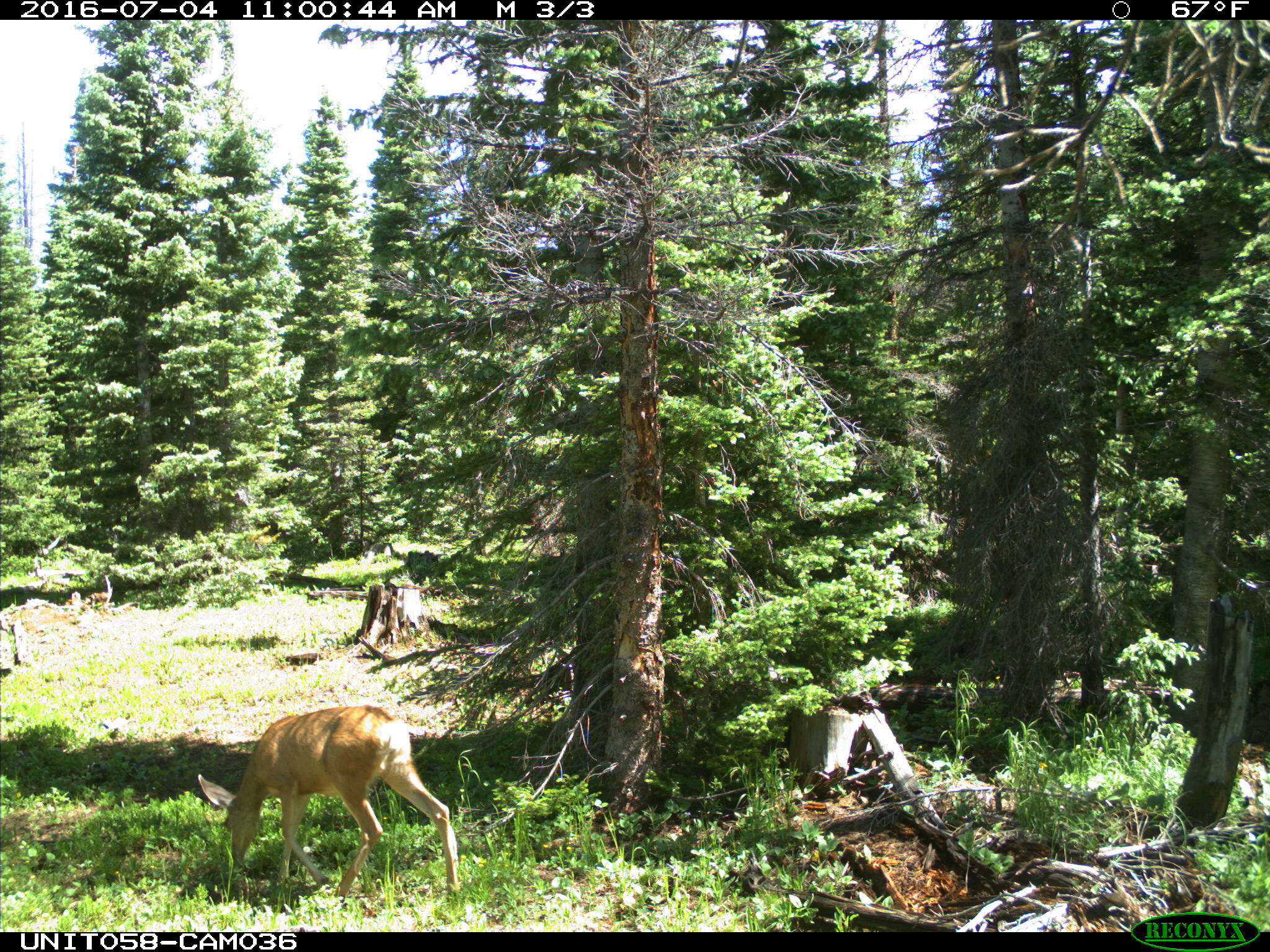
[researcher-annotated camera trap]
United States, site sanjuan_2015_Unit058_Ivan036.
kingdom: Animalia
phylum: Chordata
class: Mammalia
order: Artiodactyla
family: Cervidae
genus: Odocoileus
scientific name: Odocoileus hemionus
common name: mule deer